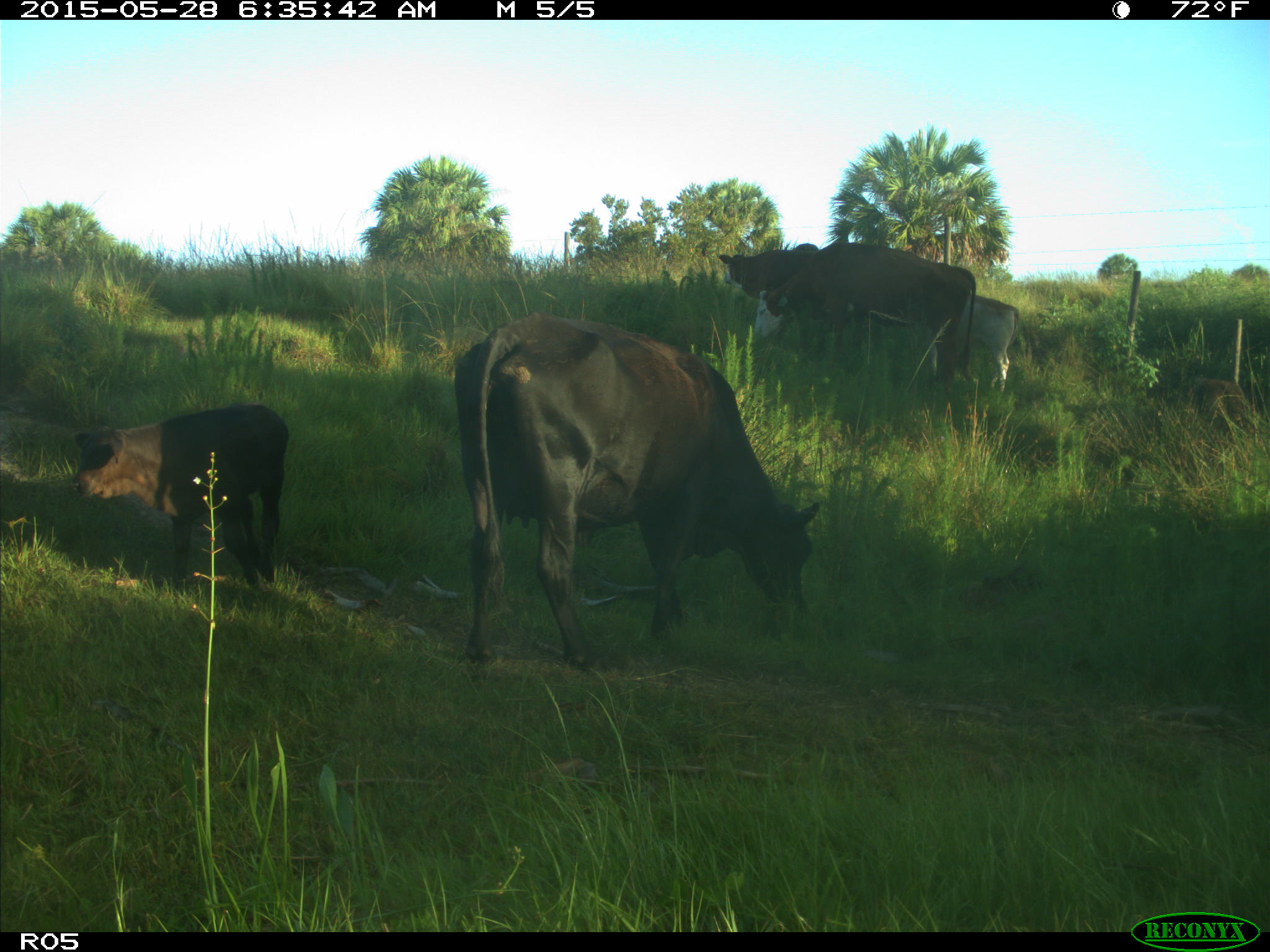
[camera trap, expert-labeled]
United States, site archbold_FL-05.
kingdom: Animalia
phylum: Chordata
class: Mammalia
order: Artiodactyla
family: Bovidae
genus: Bos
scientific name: Bos taurus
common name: domestic cow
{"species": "Bos taurus (domestic cow)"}